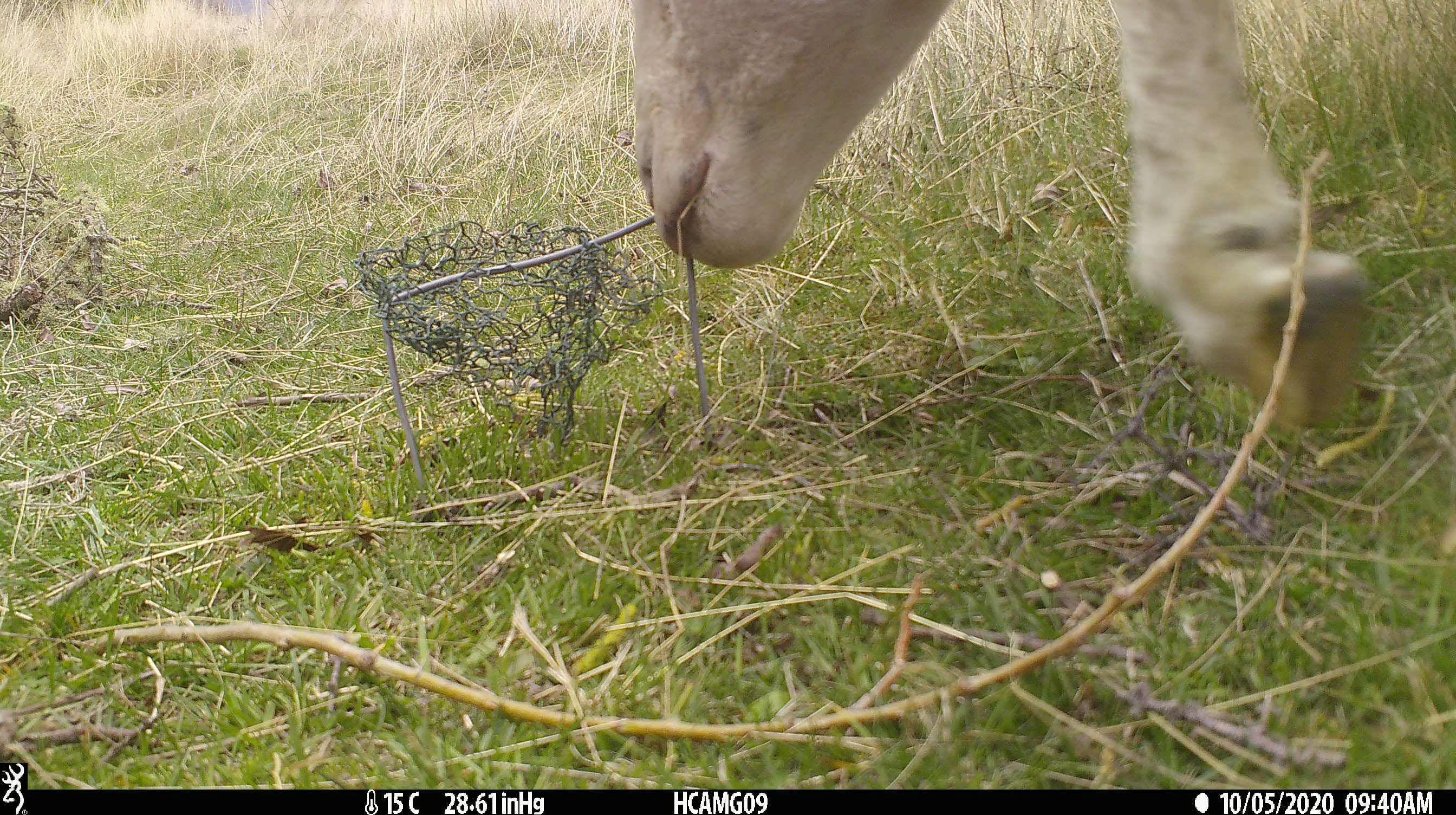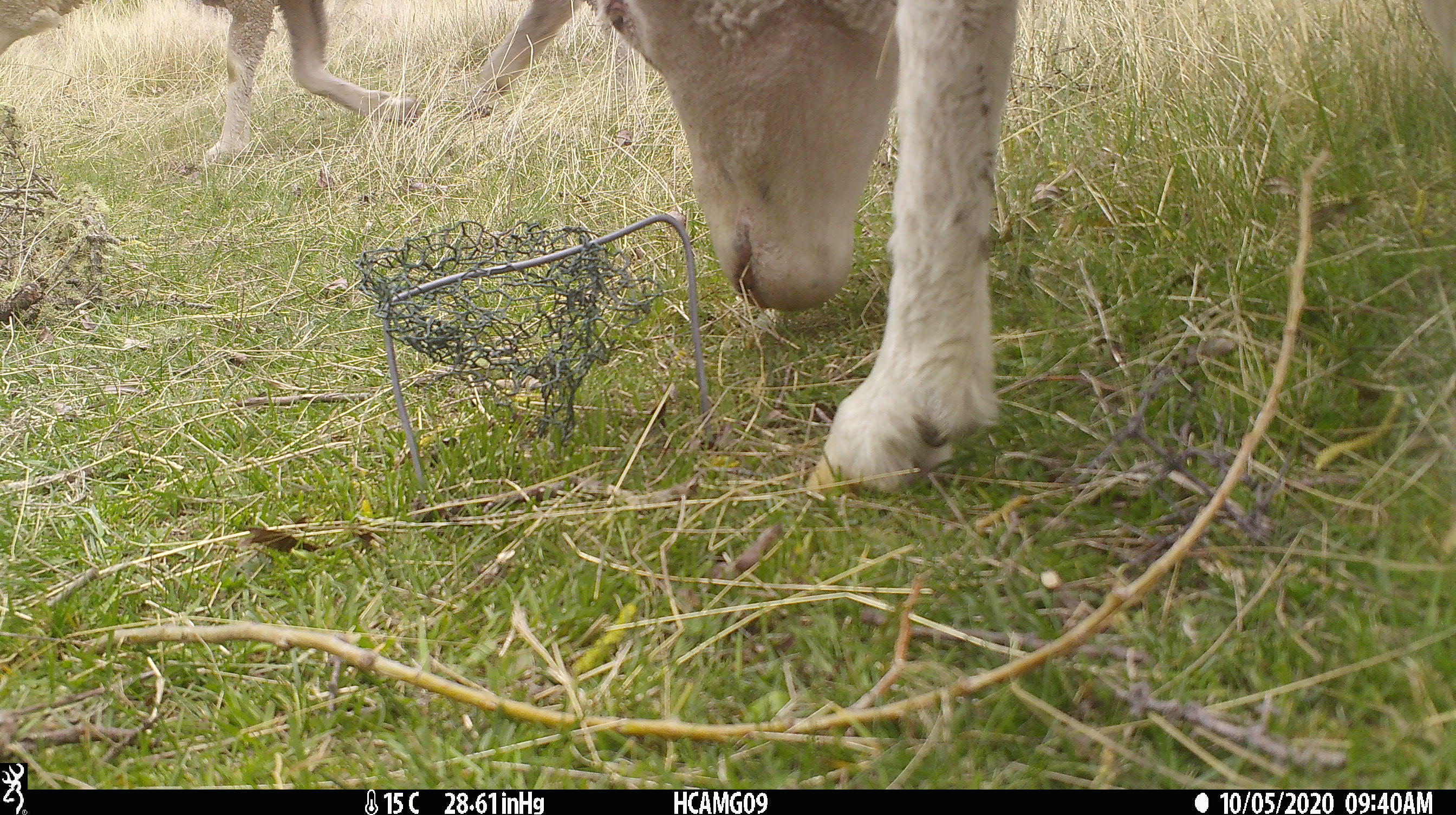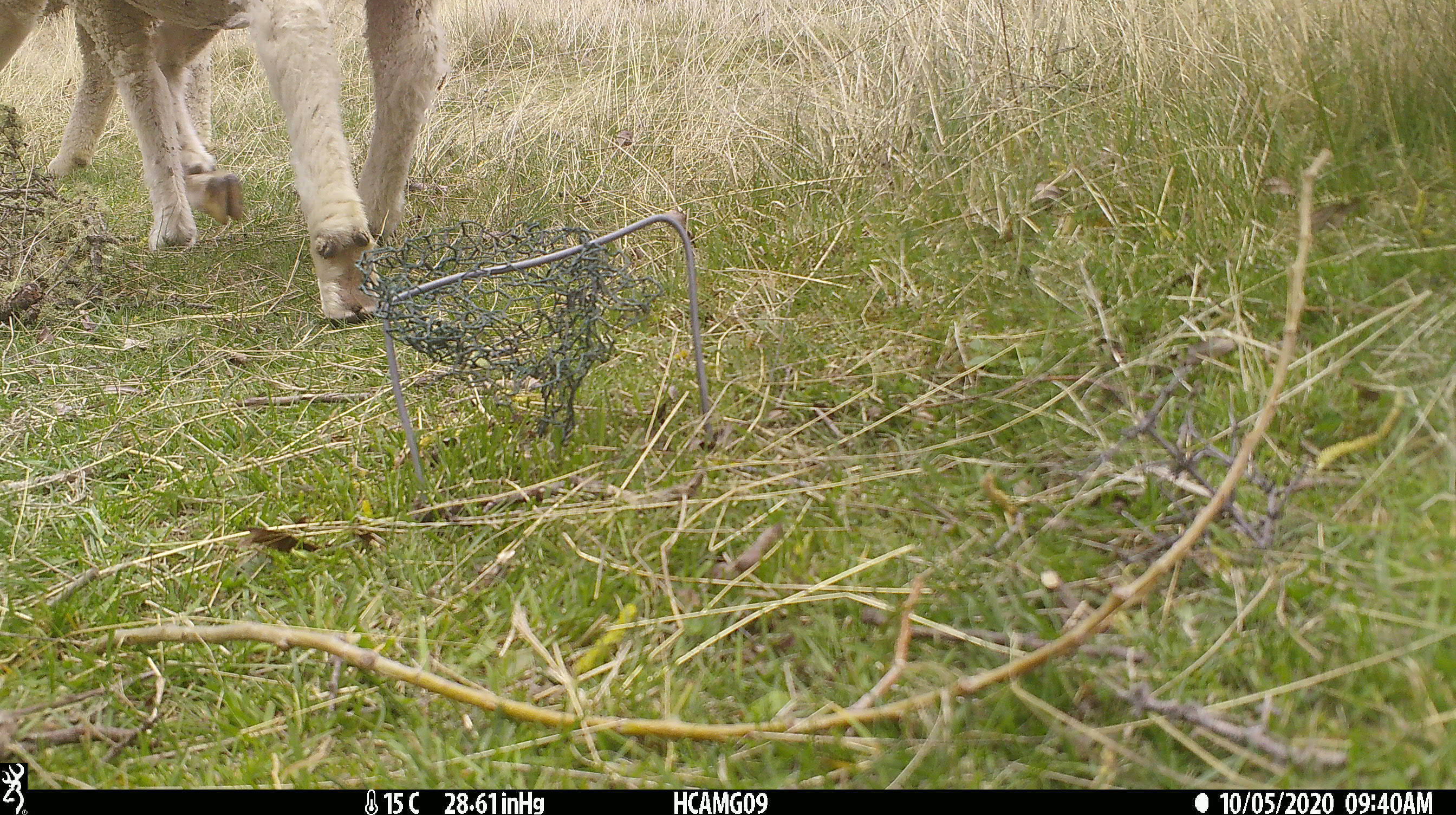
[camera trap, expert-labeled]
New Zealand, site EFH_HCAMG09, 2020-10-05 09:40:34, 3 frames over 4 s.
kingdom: Animalia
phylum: Chordata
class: Mammalia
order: Artiodactyla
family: Bovidae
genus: Ovis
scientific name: Ovis aries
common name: domestic sheep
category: sheep